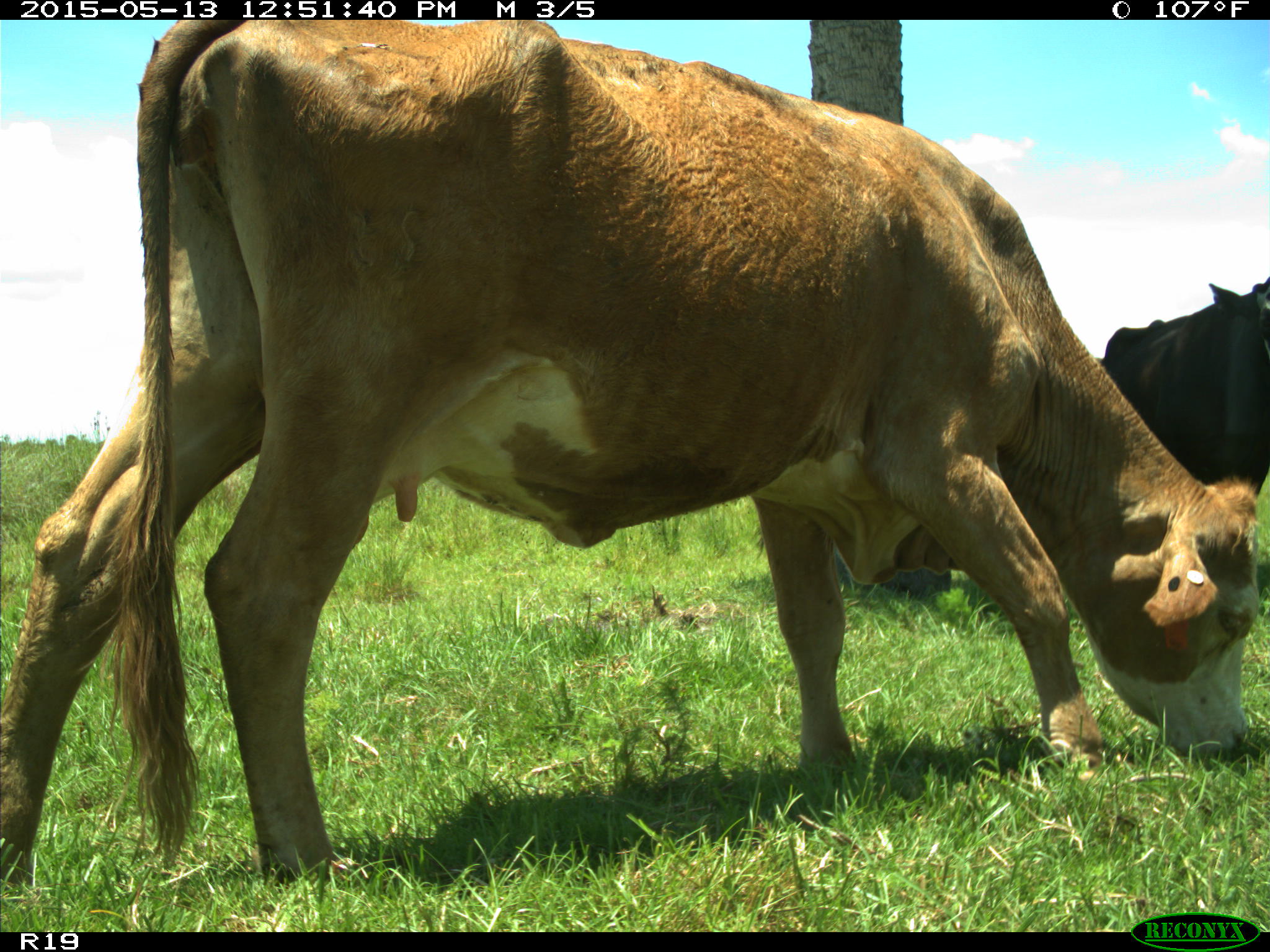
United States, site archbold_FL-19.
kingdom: Animalia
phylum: Chordata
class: Mammalia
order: Artiodactyla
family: Bovidae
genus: Bos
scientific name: Bos taurus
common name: domestic cow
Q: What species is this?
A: Bos taurus (domestic cow).